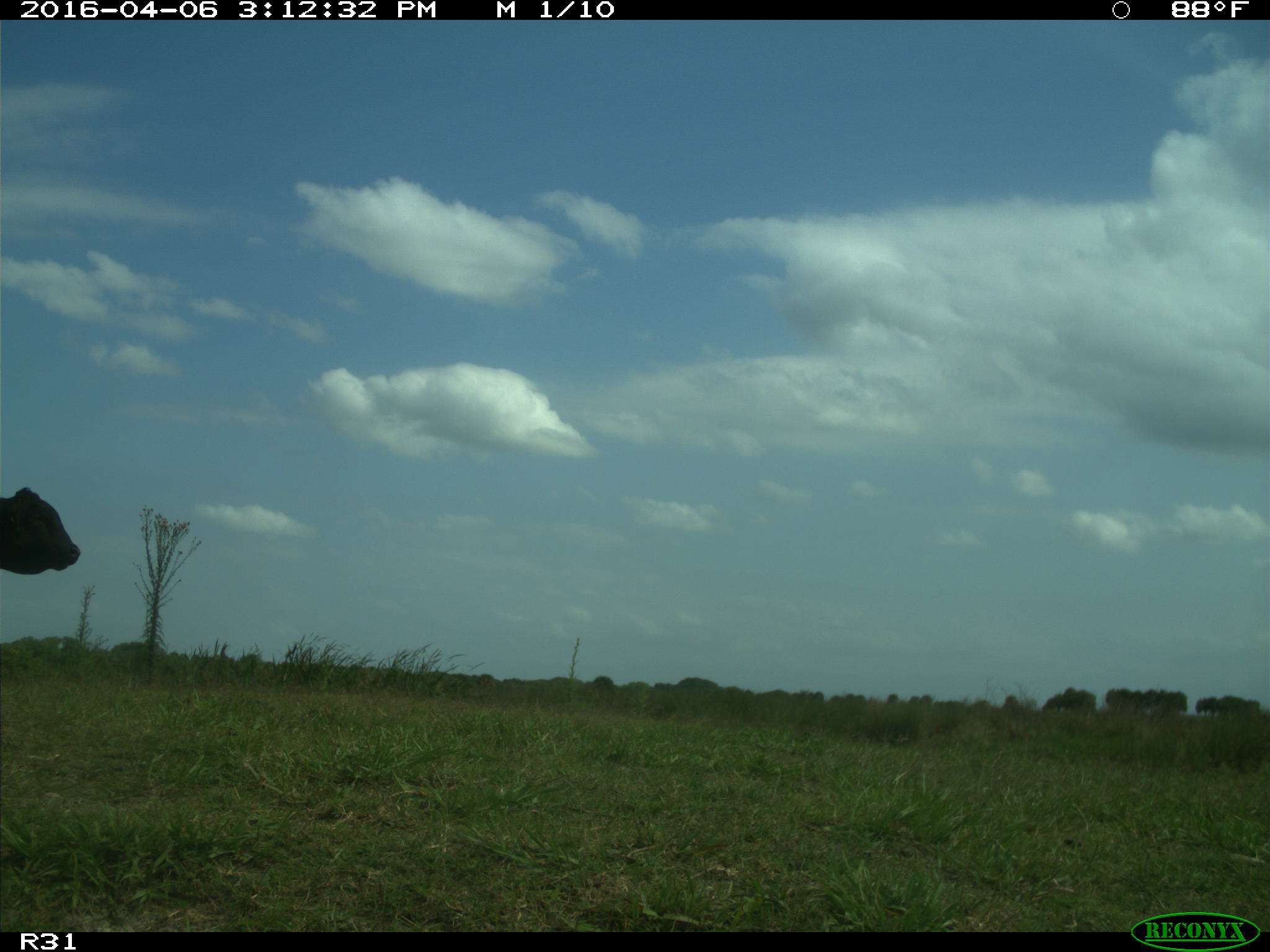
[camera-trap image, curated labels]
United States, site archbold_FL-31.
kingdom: Animalia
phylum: Chordata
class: Mammalia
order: Artiodactyla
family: Bovidae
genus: Bos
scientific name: Bos taurus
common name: domestic cow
Bos taurus (domestic cow).